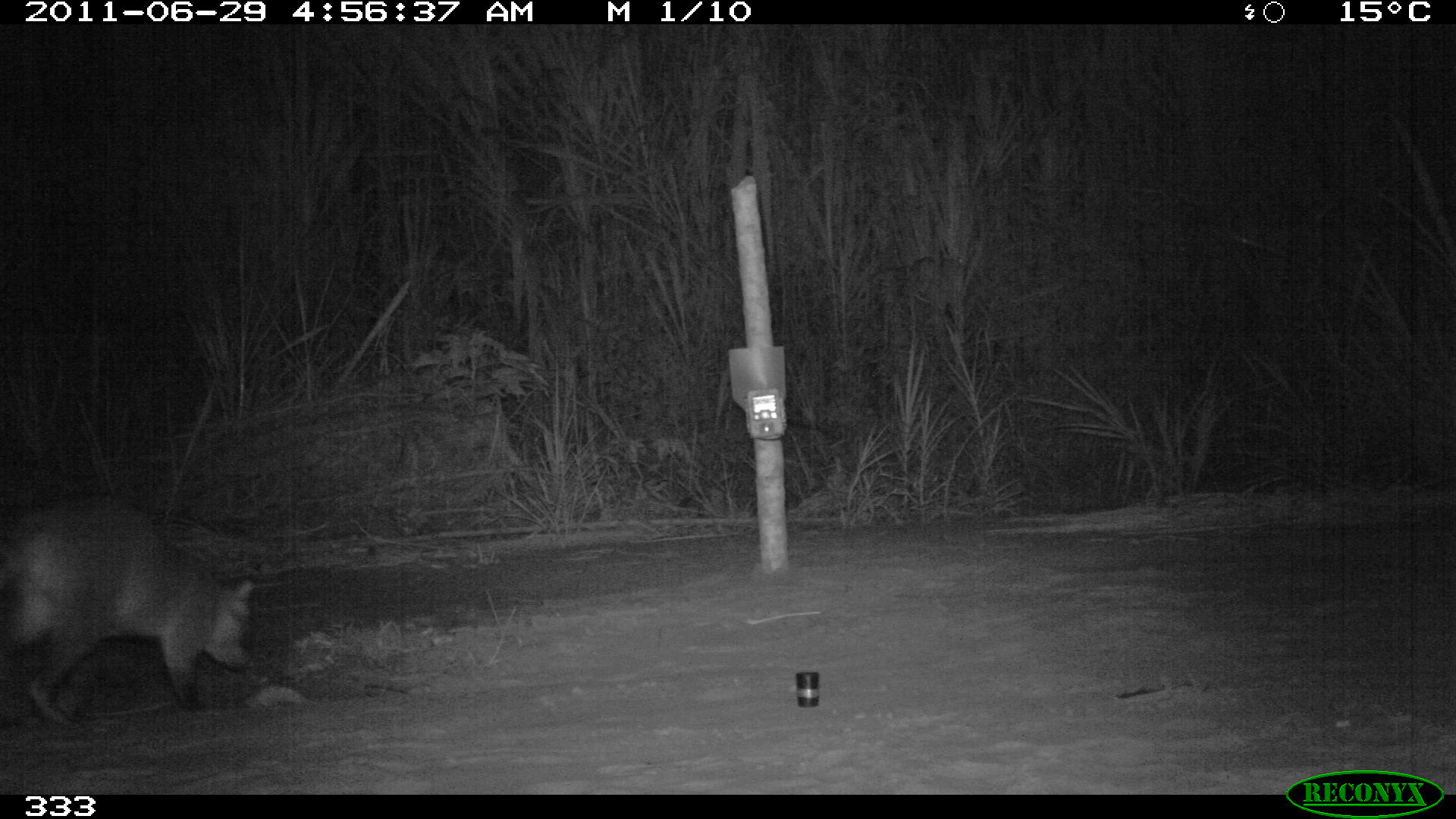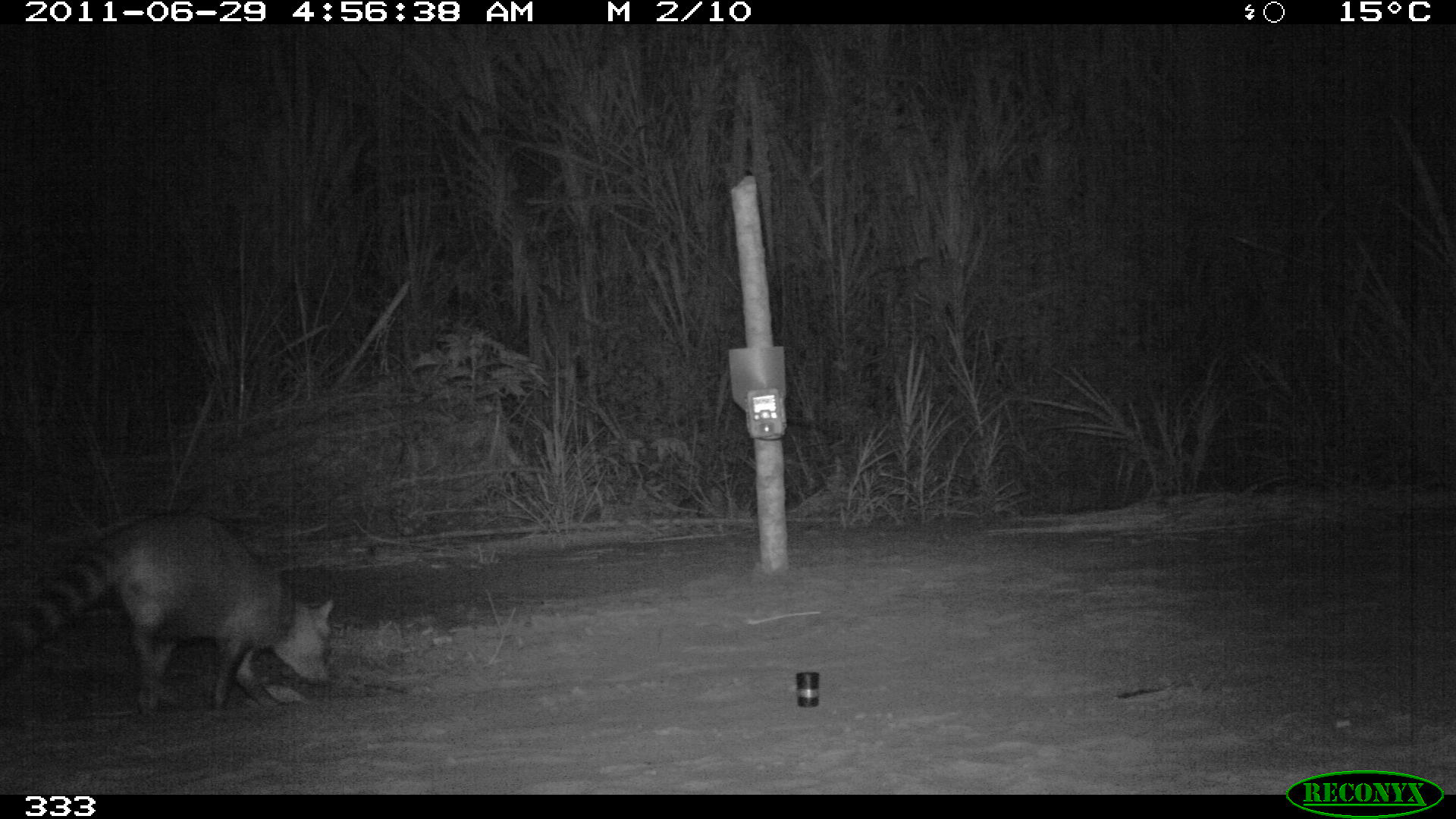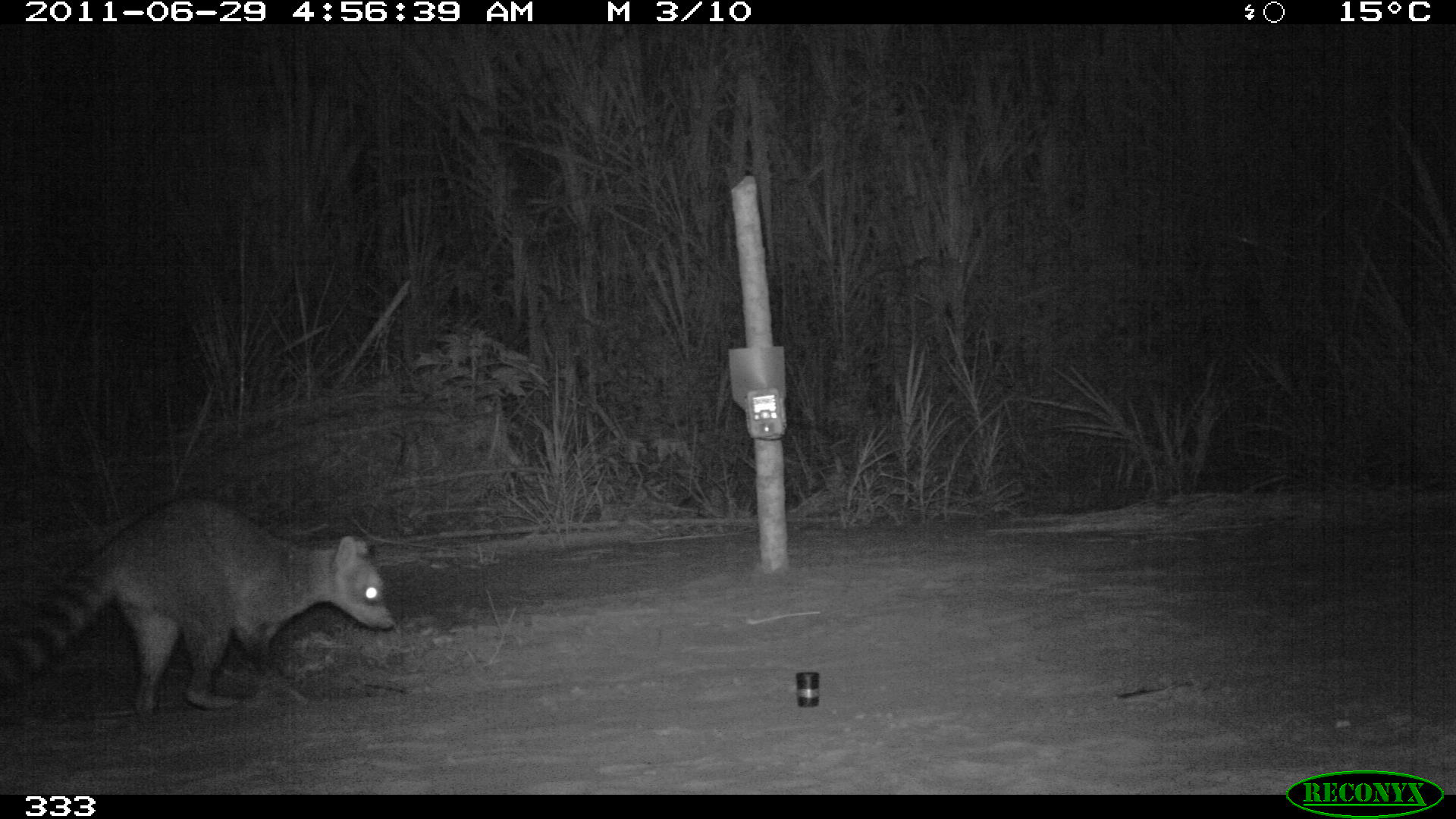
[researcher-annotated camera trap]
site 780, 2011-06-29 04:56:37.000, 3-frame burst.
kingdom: Animalia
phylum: Chordata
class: Mammalia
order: Carnivora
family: Procyonidae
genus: Procyon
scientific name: Procyon cancrivorus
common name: crab-eating raccoon